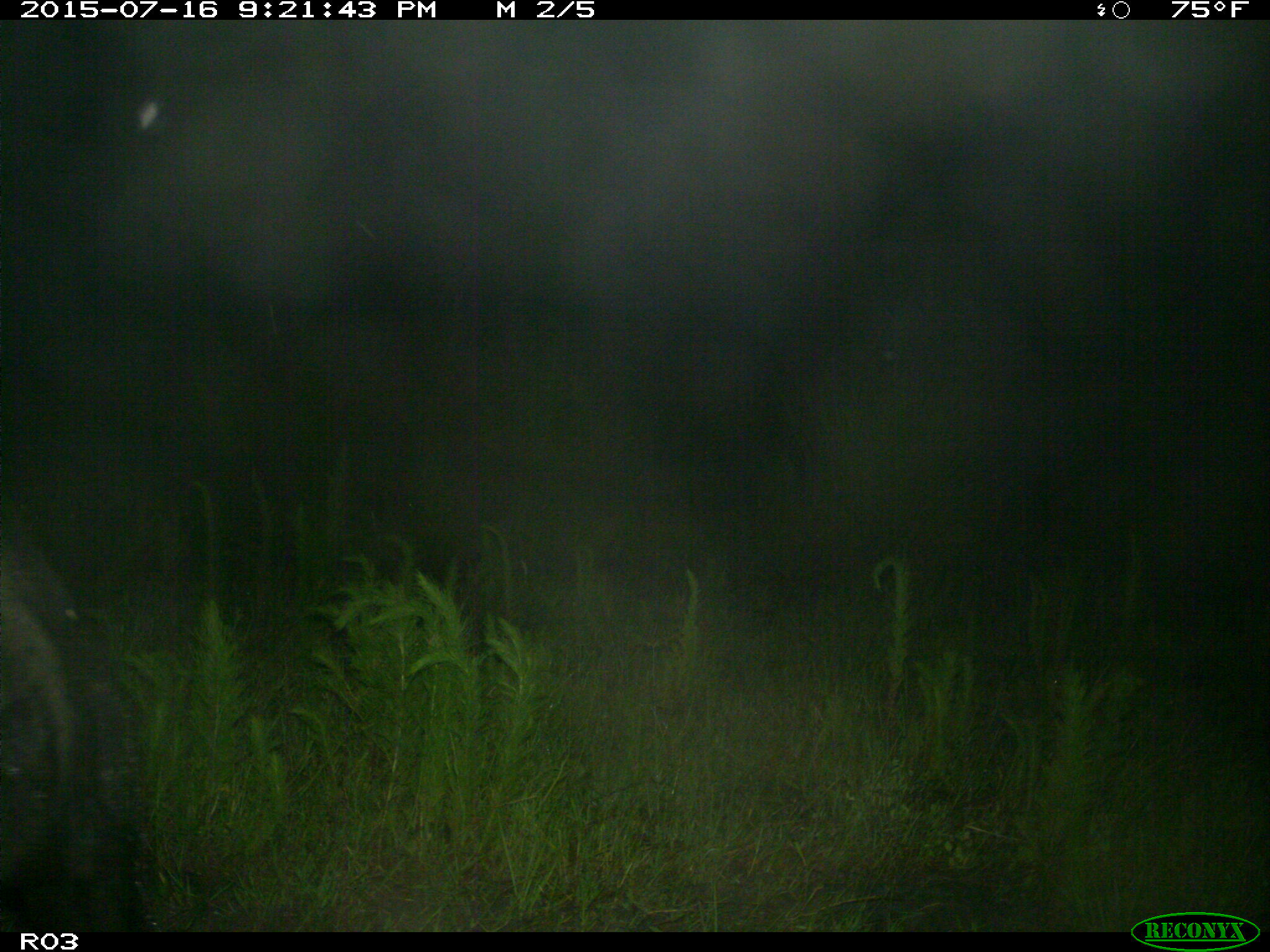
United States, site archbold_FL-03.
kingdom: Animalia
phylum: Chordata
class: Mammalia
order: Artiodactyla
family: Suidae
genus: Sus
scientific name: Sus scrofa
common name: wild boar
Sus scrofa (wild boar).